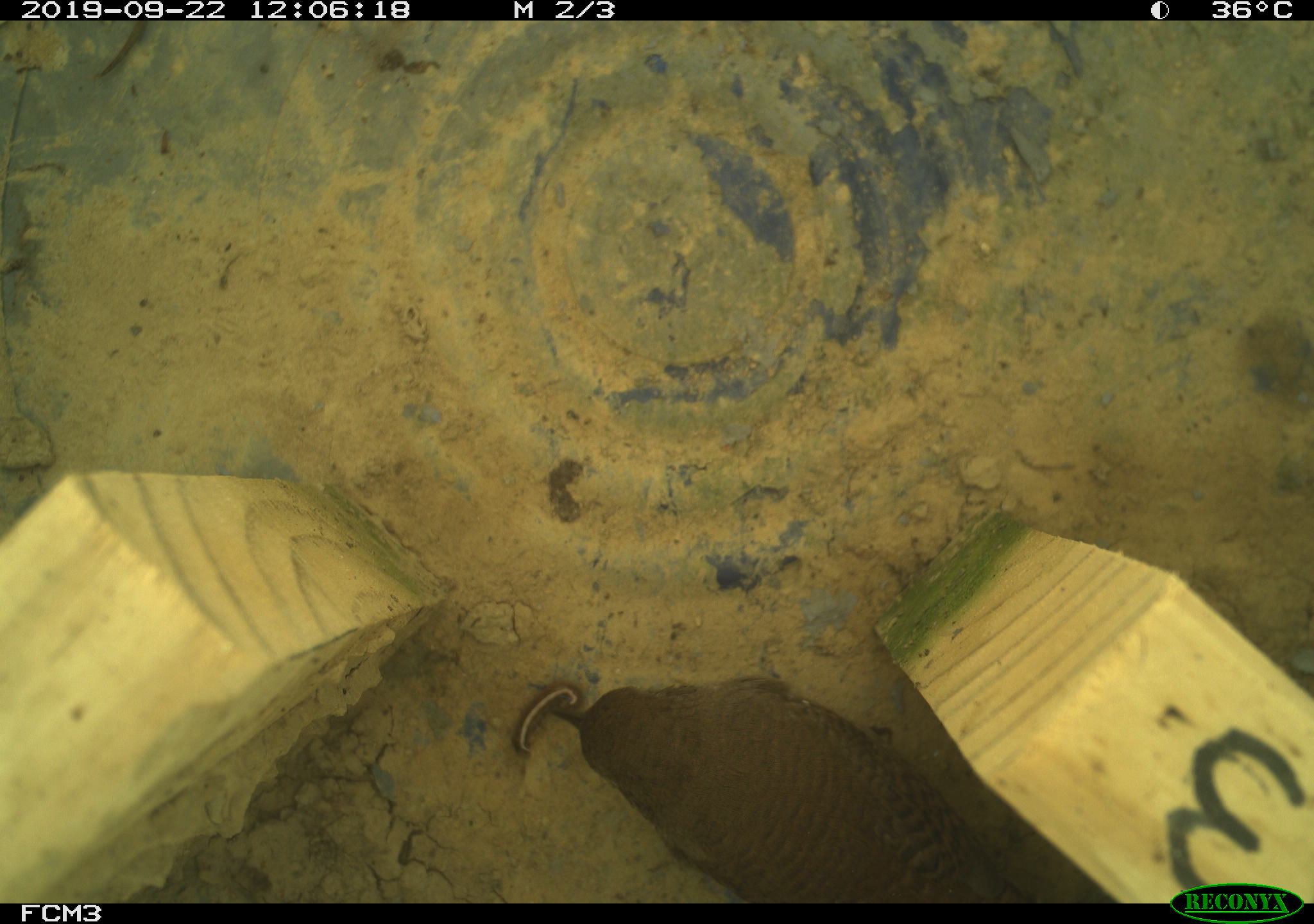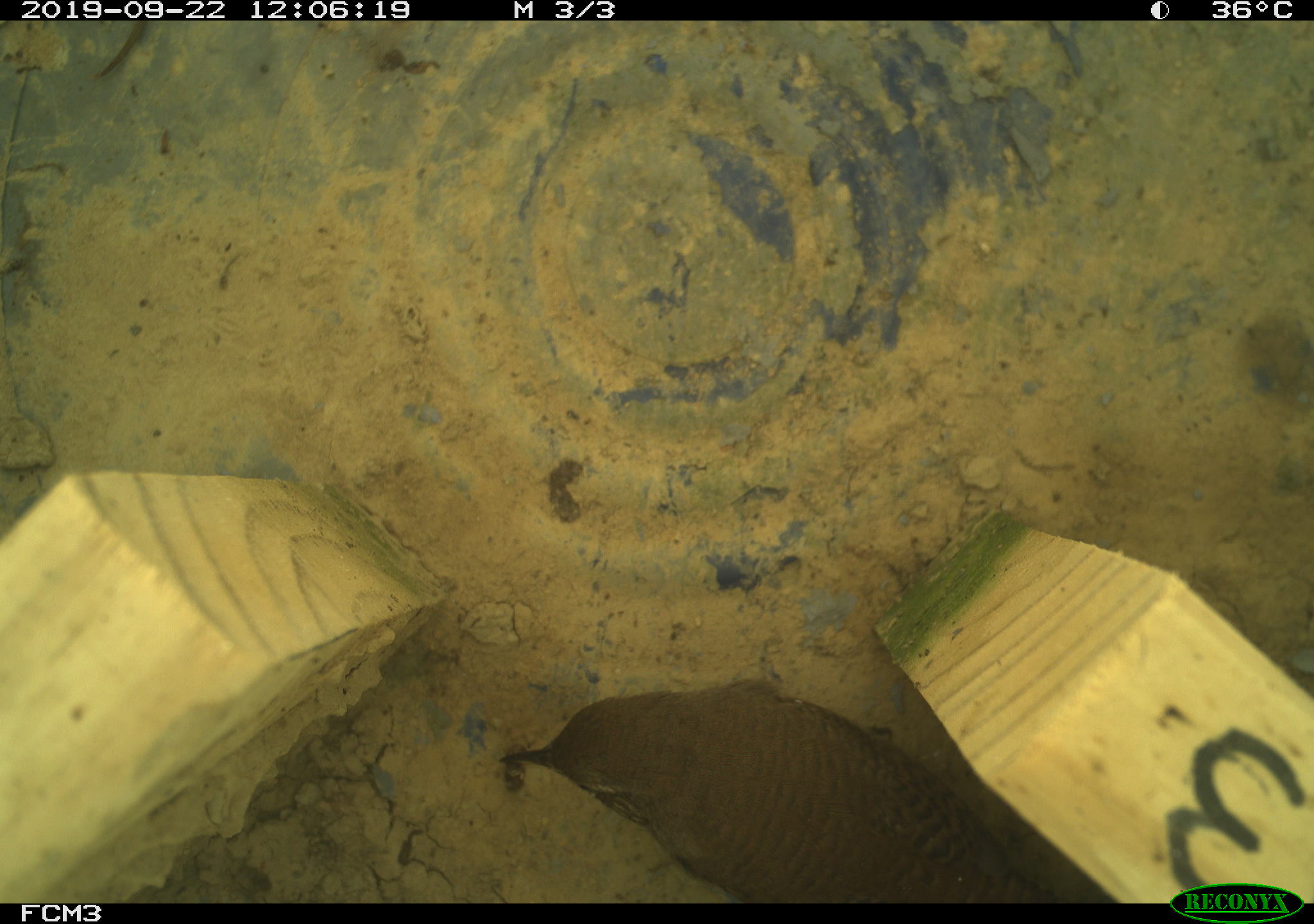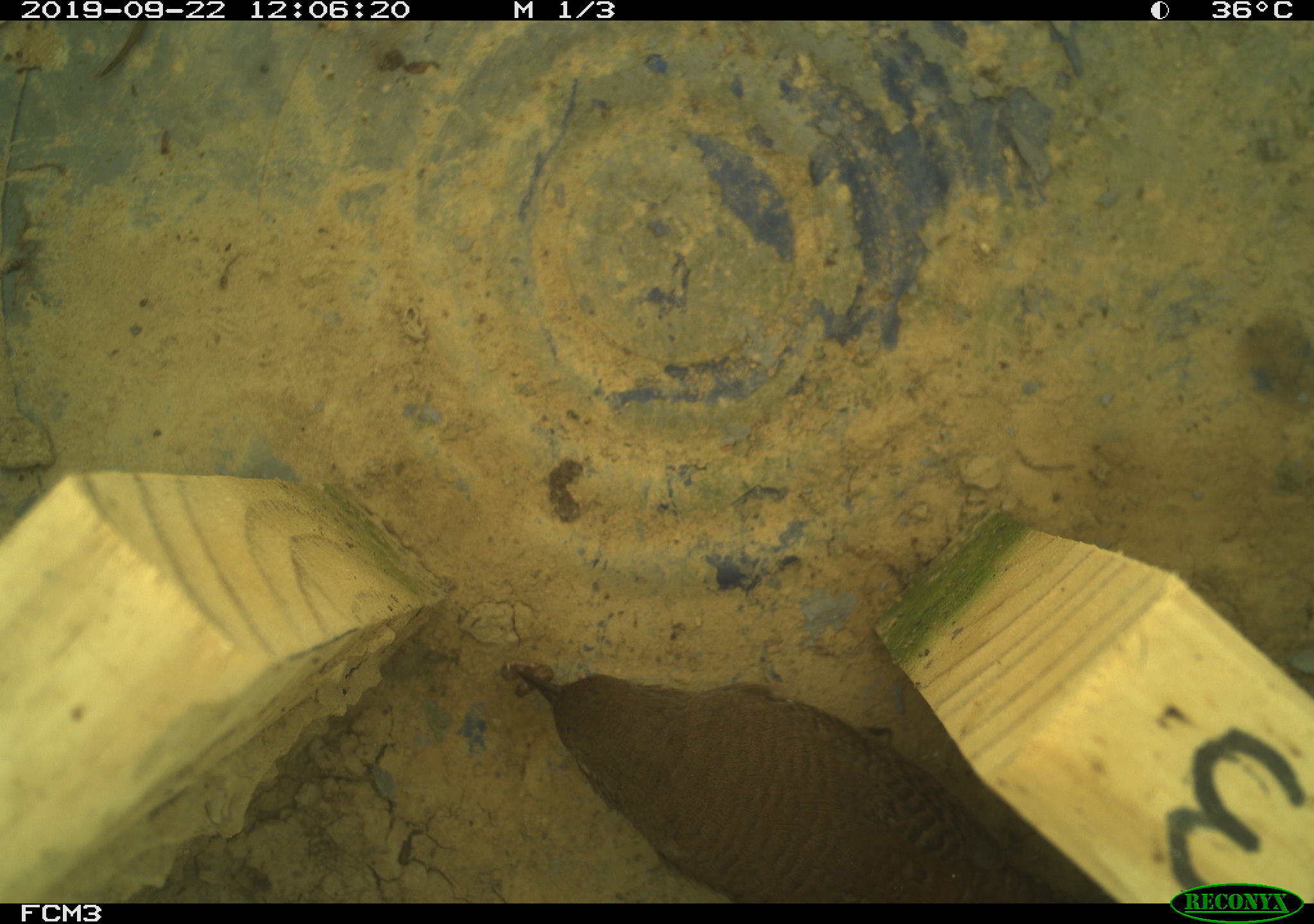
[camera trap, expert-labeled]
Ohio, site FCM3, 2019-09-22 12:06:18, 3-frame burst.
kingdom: Animalia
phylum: Chordata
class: Aves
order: Passeriformes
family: Troglodytidae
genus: Troglodytes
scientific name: Troglodytes aedon aedon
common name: northern house wren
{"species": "northern house wren (Troglodytes aedon aedon)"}